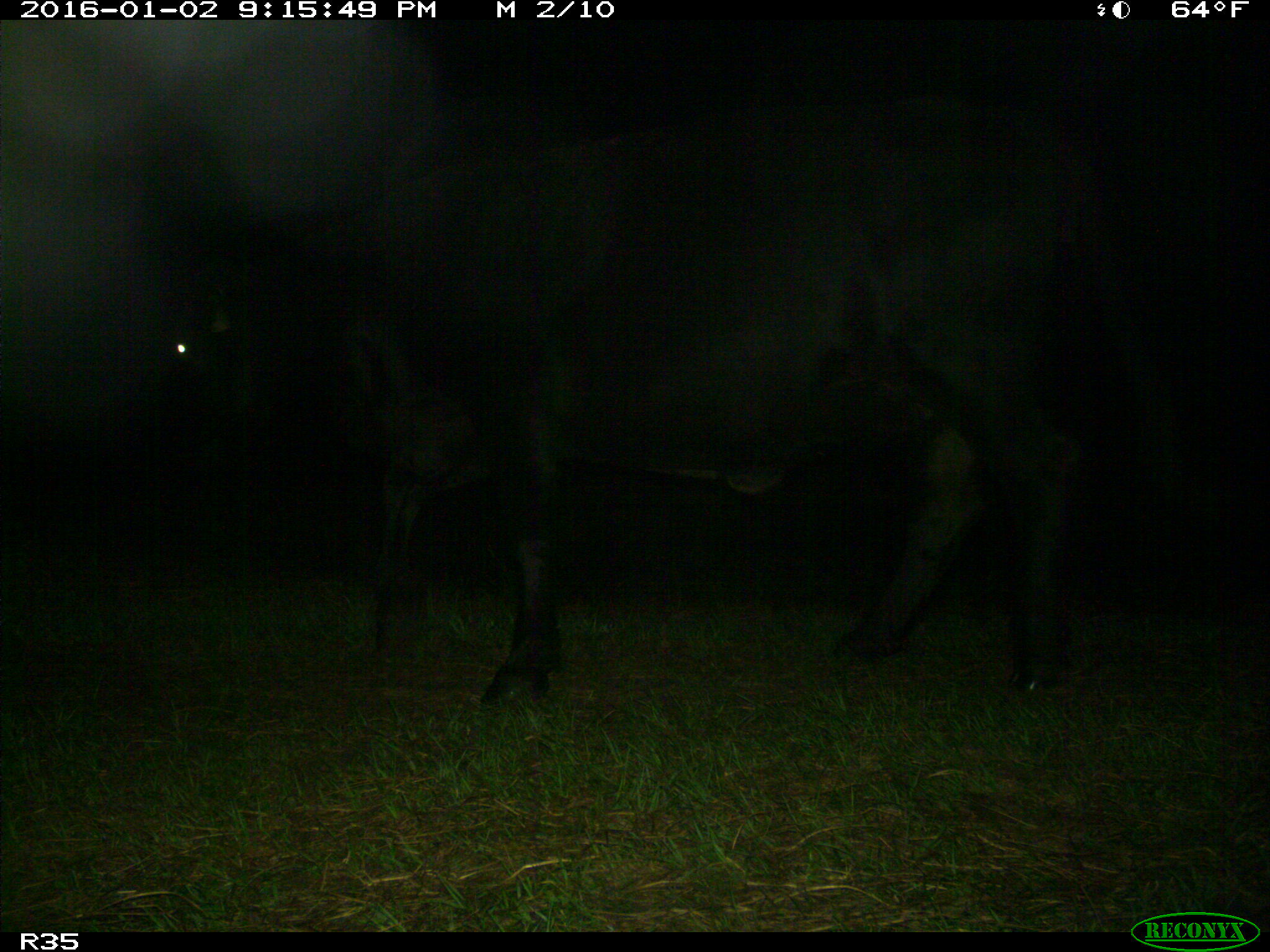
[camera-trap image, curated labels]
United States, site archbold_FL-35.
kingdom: Animalia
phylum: Chordata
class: Mammalia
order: Artiodactyla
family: Bovidae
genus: Bos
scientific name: Bos taurus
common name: domestic cow